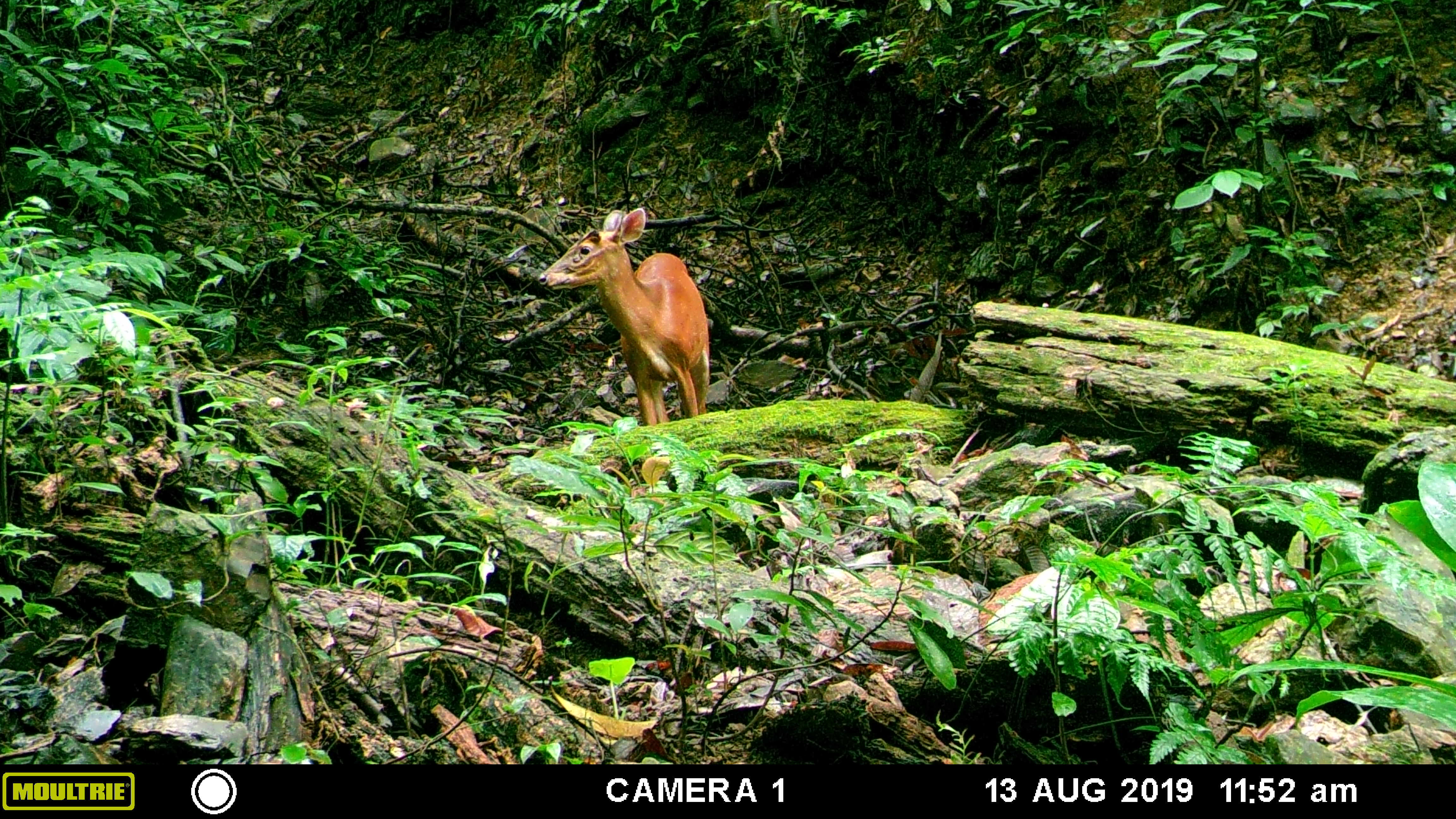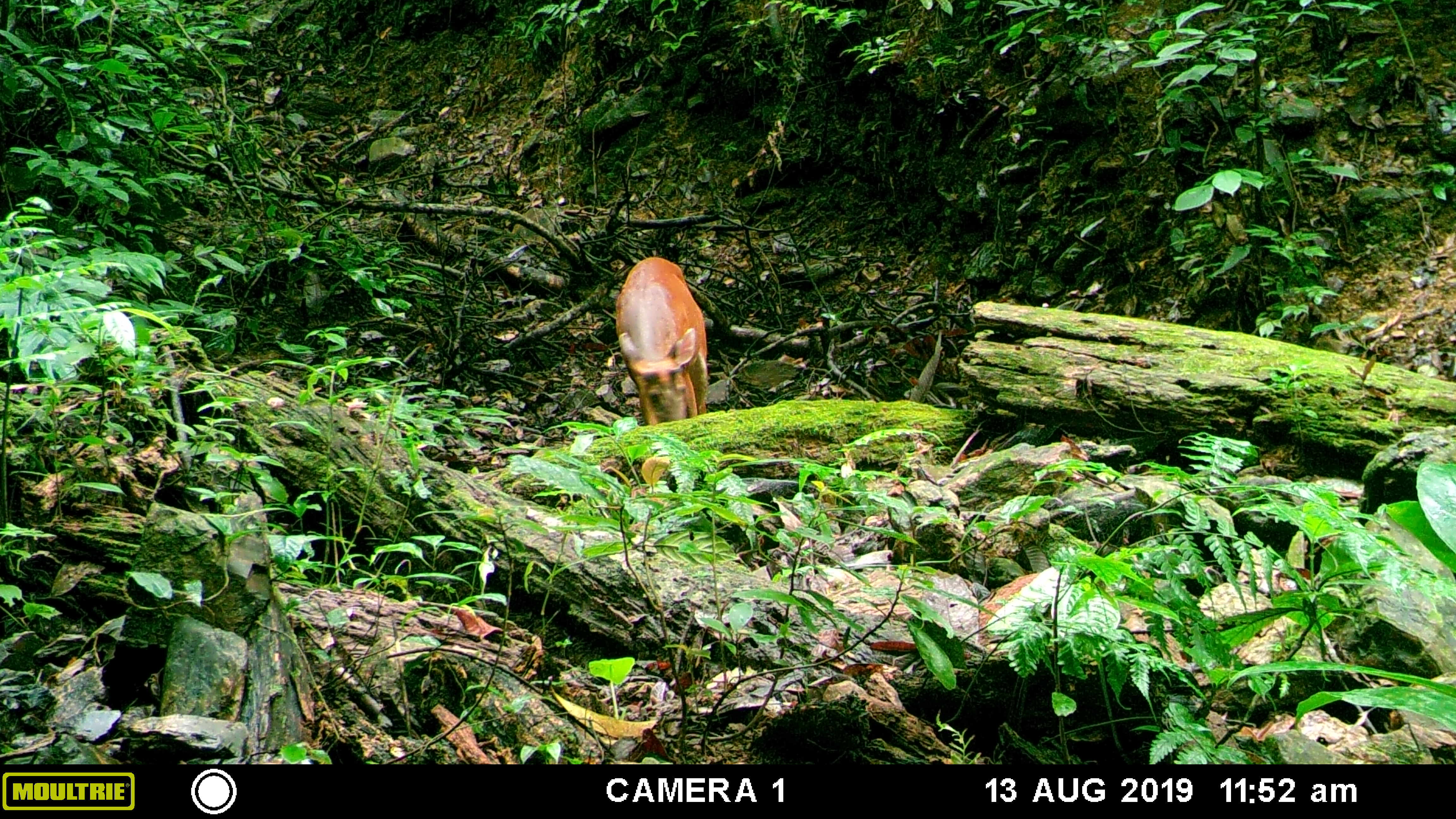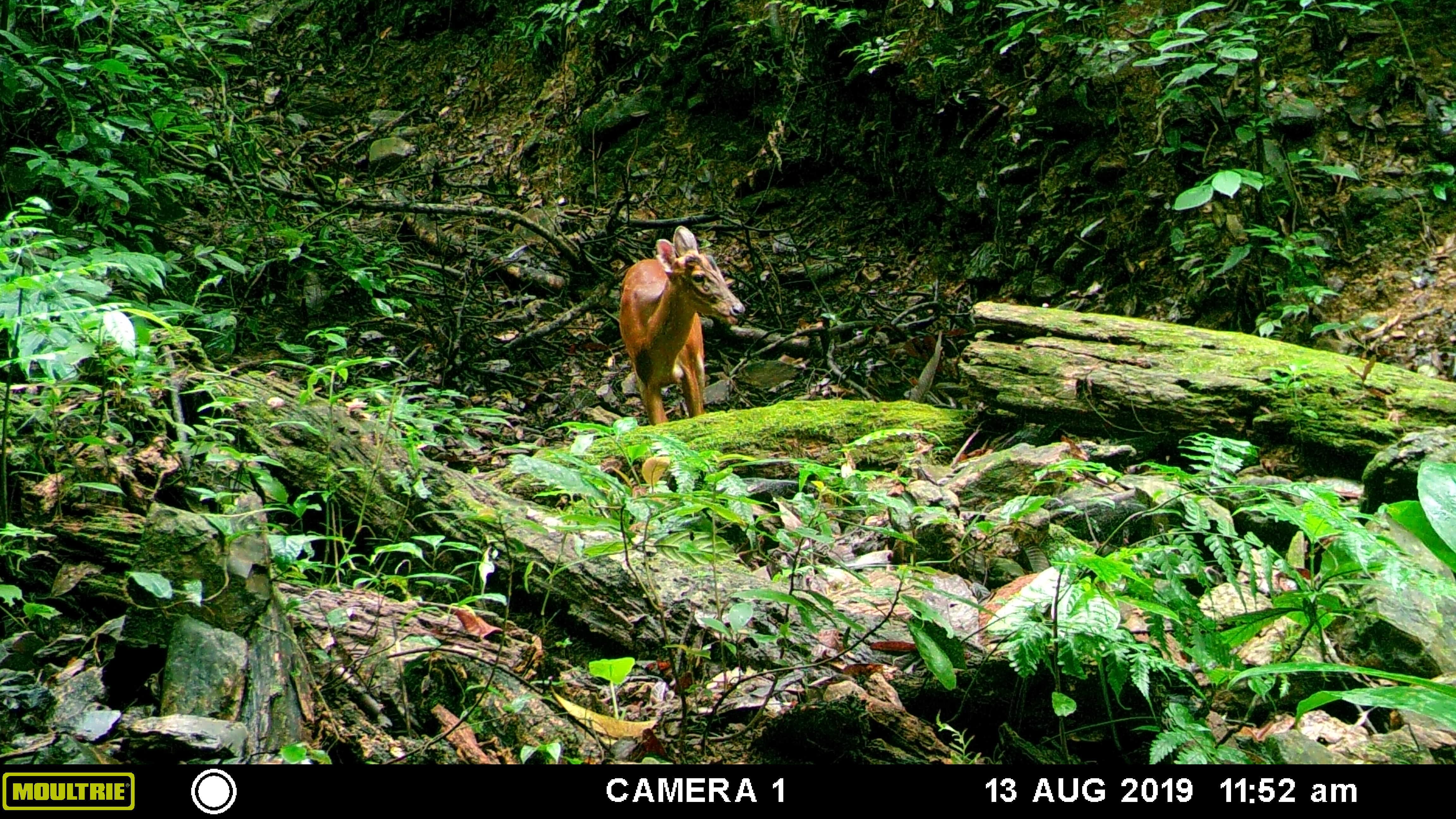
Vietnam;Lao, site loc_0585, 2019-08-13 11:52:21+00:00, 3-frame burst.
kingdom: Animalia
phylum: Chordata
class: Mammalia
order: Artiodactyla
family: Cervidae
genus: Muntiacus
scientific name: Muntiacus muntjak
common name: red muntjac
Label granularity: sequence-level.